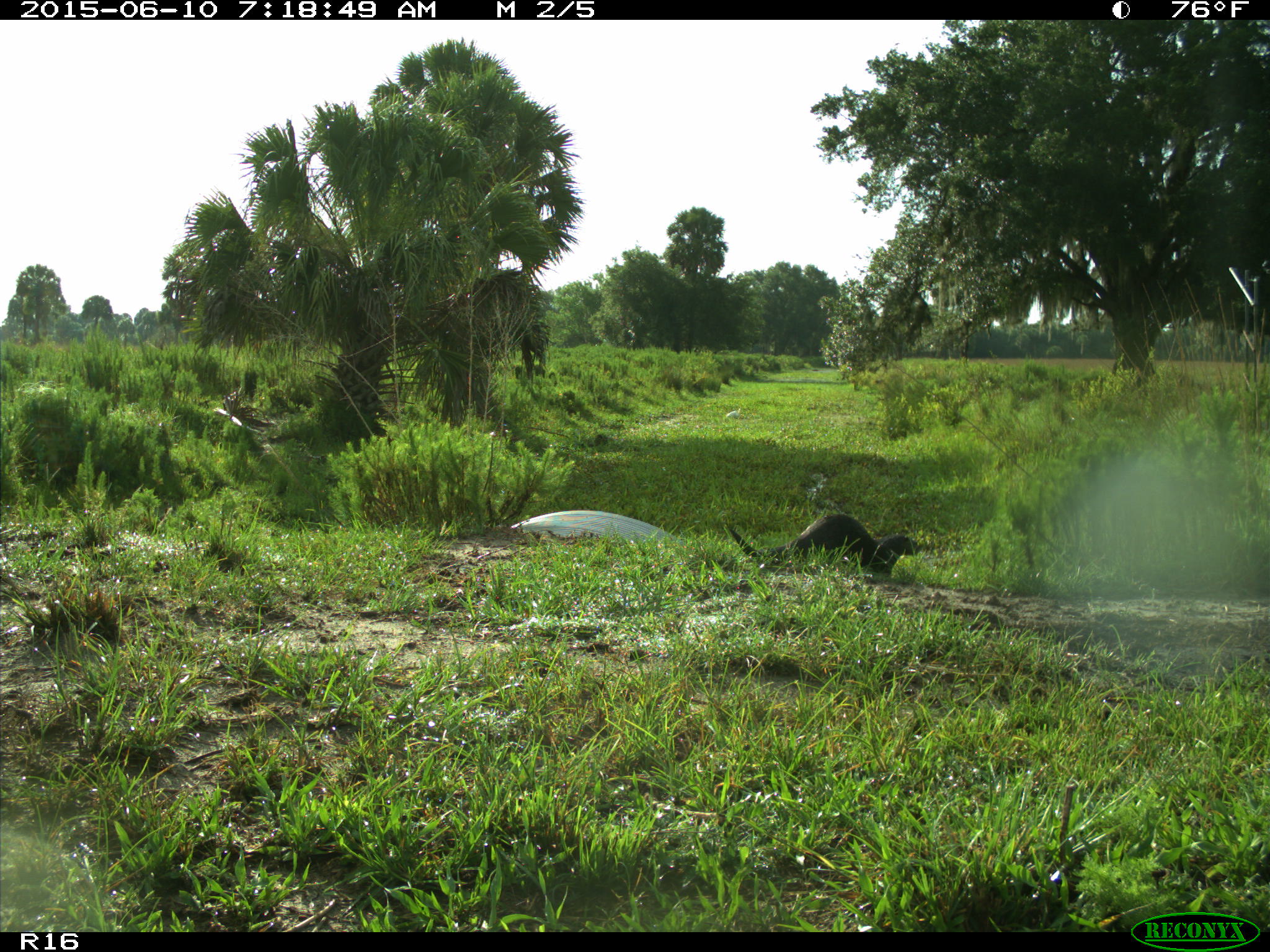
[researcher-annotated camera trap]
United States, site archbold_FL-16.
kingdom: Animalia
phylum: Chordata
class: Mammalia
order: Carnivora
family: Mustelidae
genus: Lontra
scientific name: Lontra canadensis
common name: north american river otter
Lontra canadensis (north american river otter).